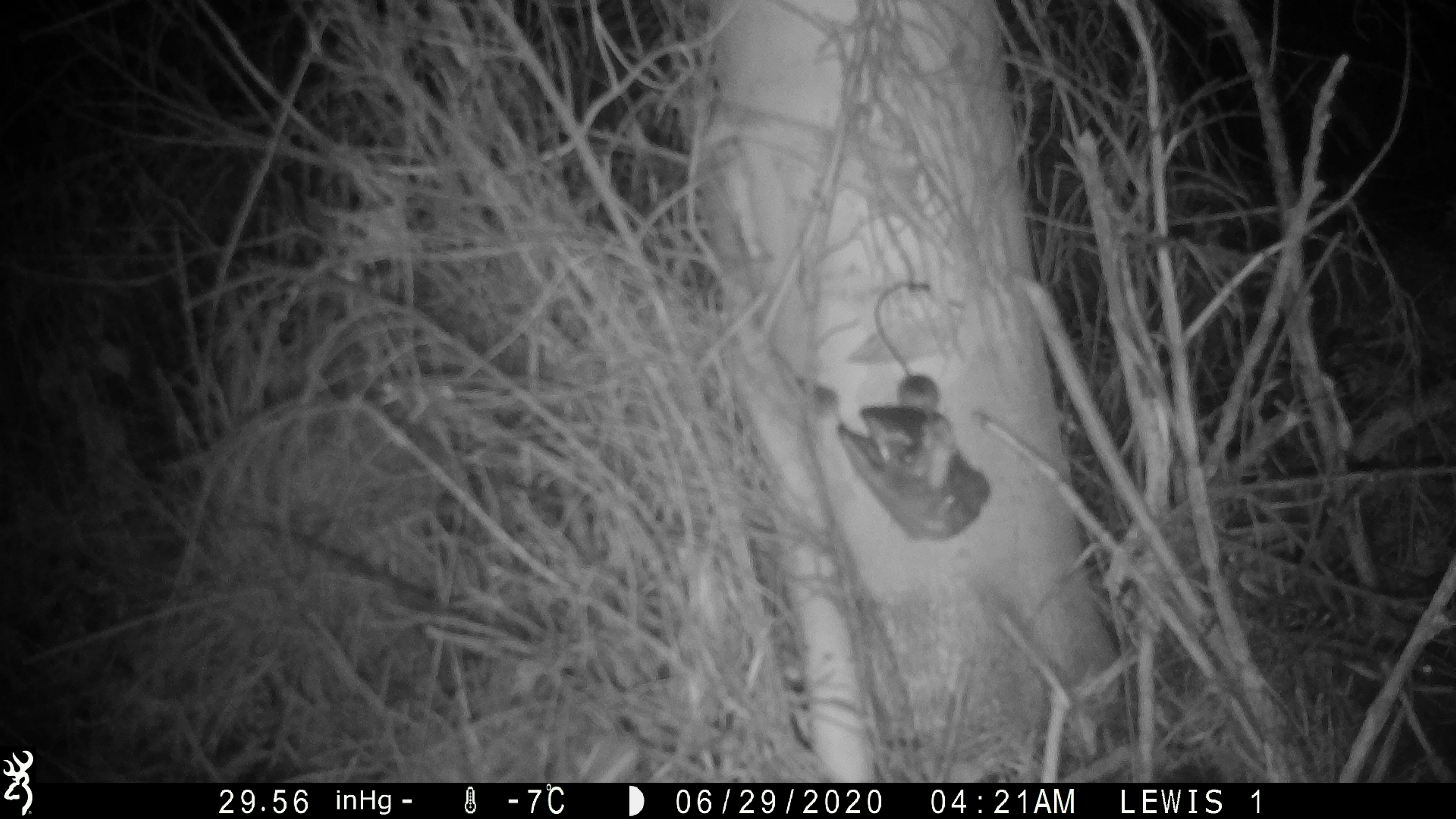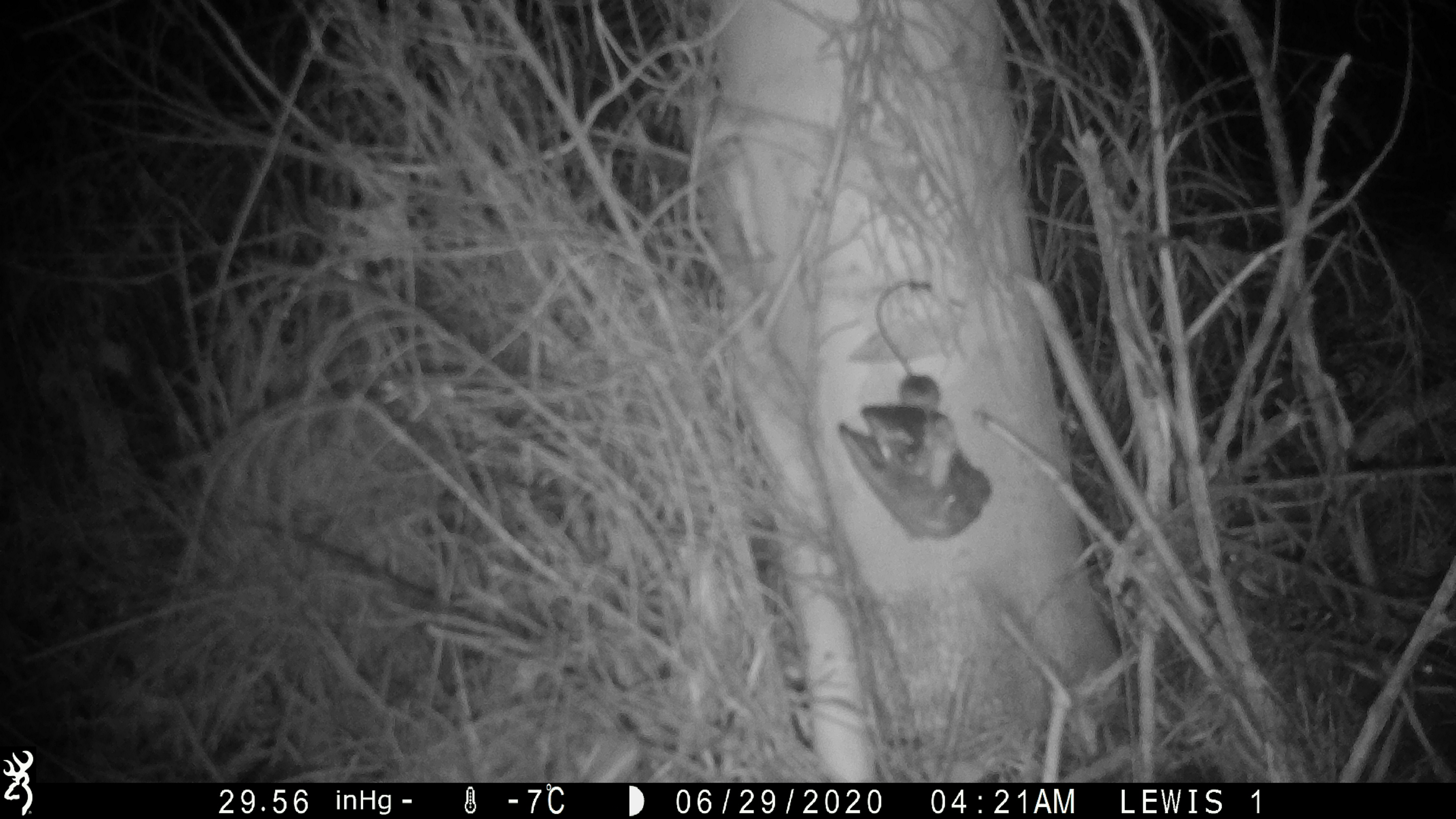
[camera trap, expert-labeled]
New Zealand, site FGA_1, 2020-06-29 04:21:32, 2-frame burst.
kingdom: Animalia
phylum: Chordata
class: Mammalia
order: Rodentia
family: Muridae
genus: Mus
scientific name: Mus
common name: mouse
Mouse (Mus).